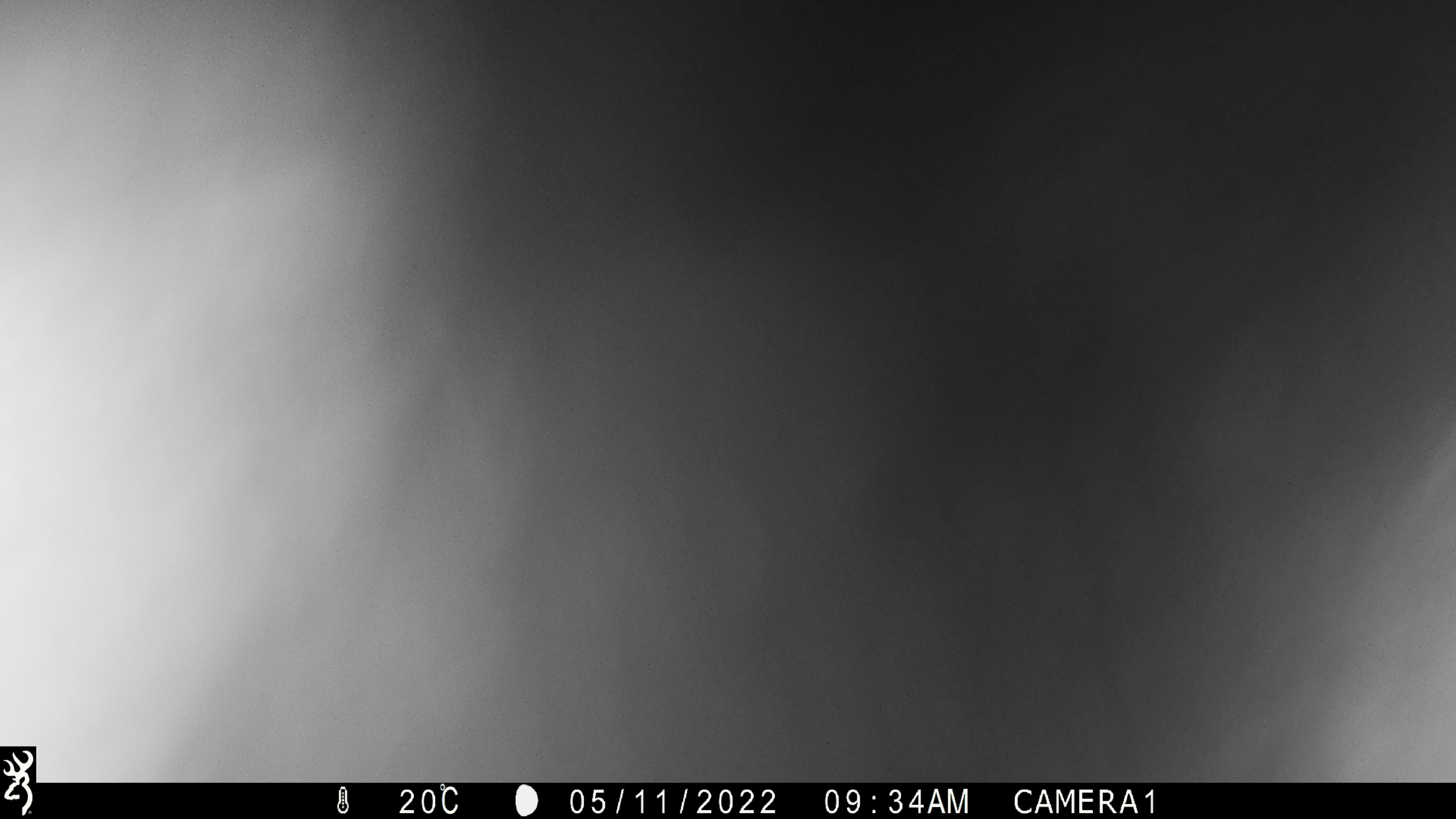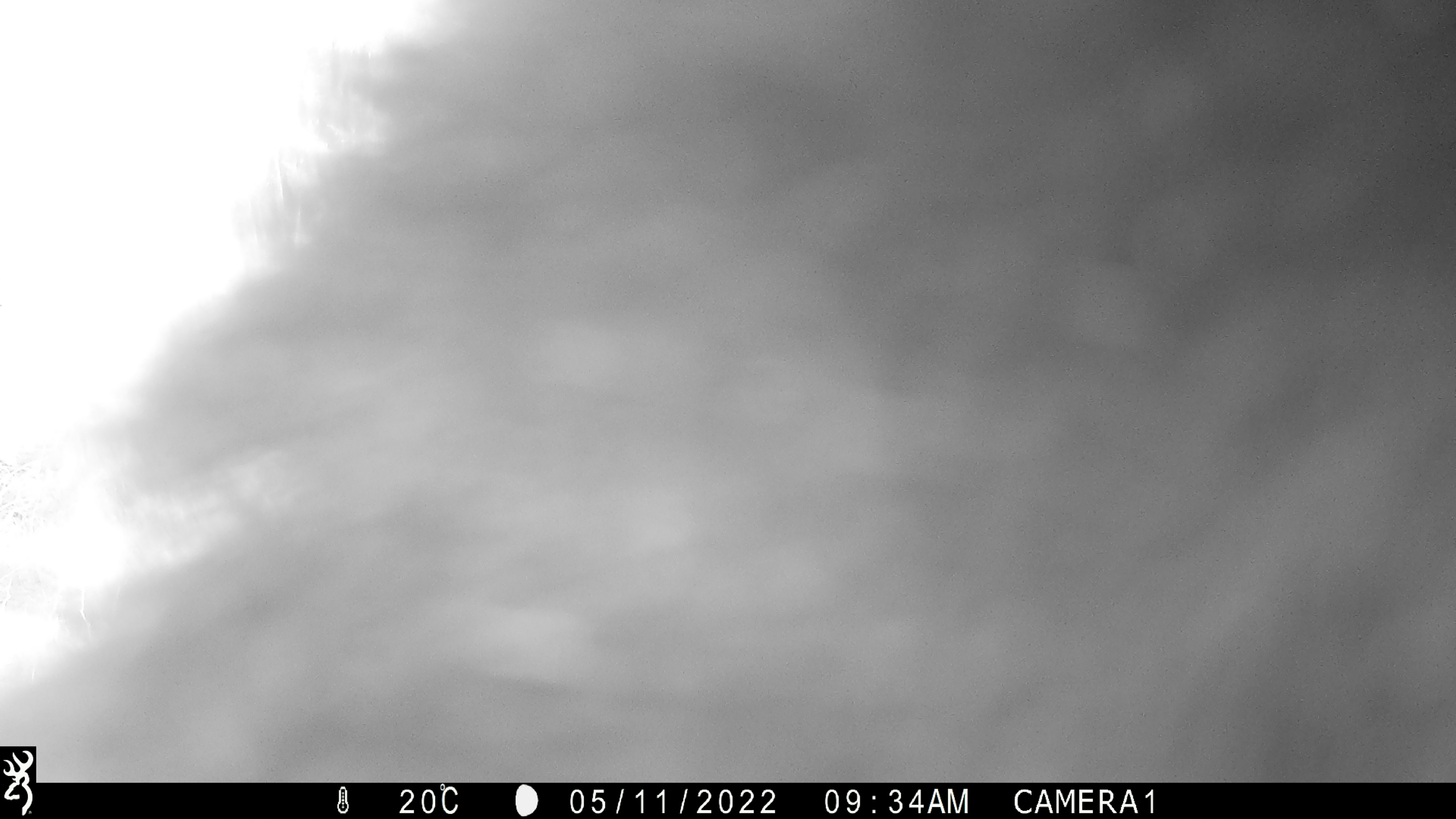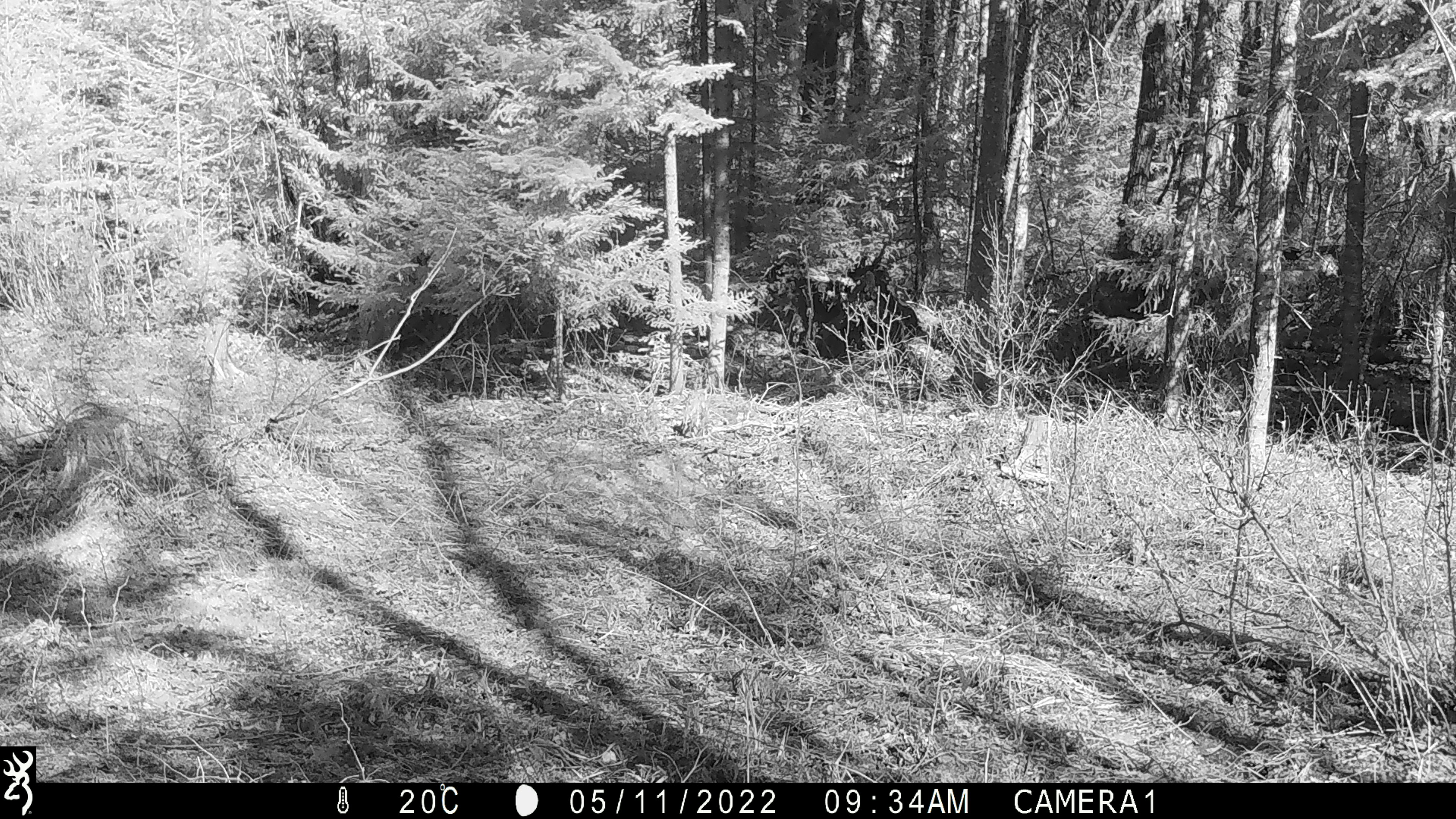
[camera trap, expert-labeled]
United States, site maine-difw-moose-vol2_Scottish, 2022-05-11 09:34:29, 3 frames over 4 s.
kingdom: Animalia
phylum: Chordata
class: Mammalia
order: Carnivora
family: Ursidae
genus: Ursus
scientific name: Ursus americanus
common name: black bear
Black bear (Ursus americanus).